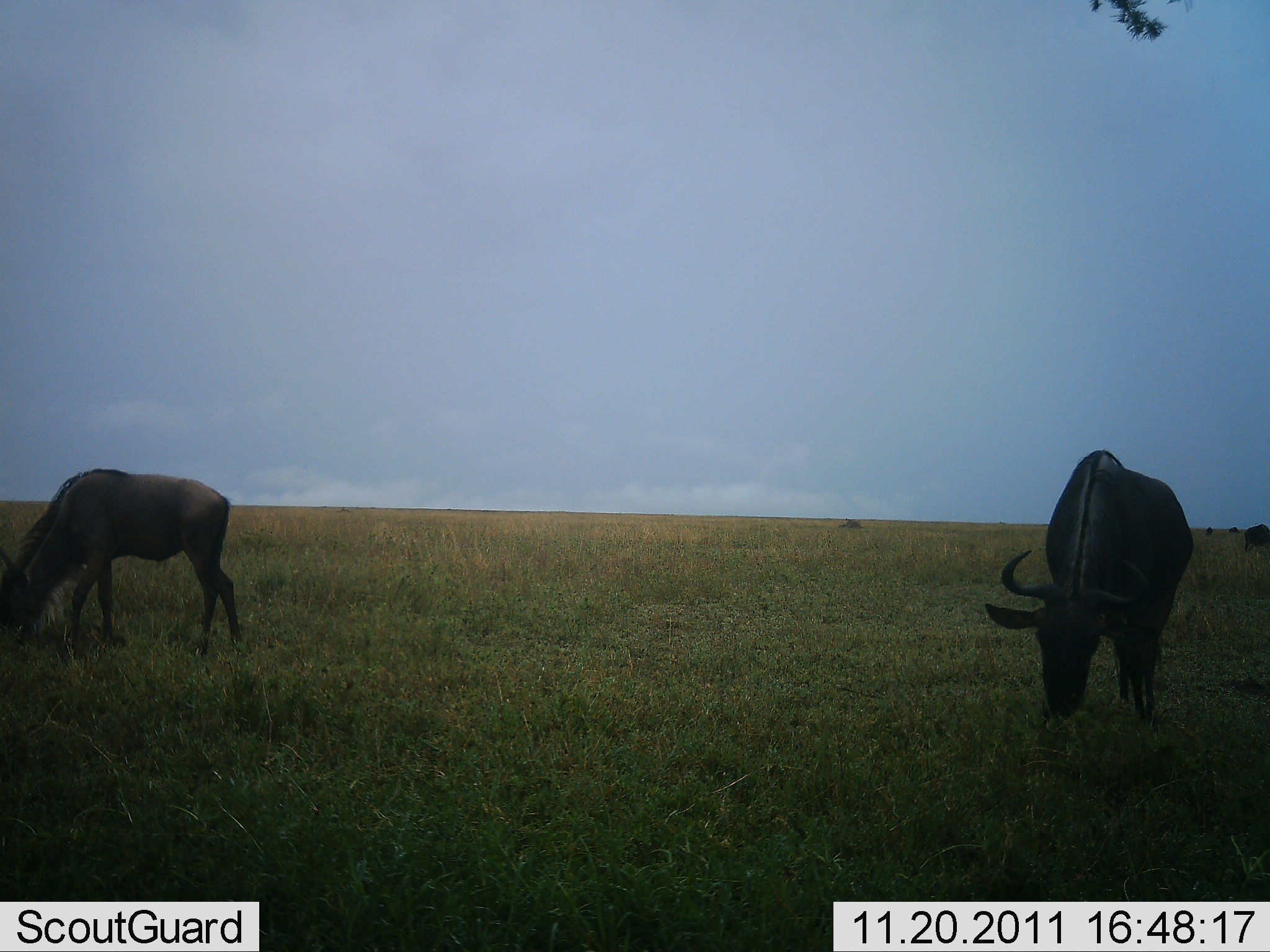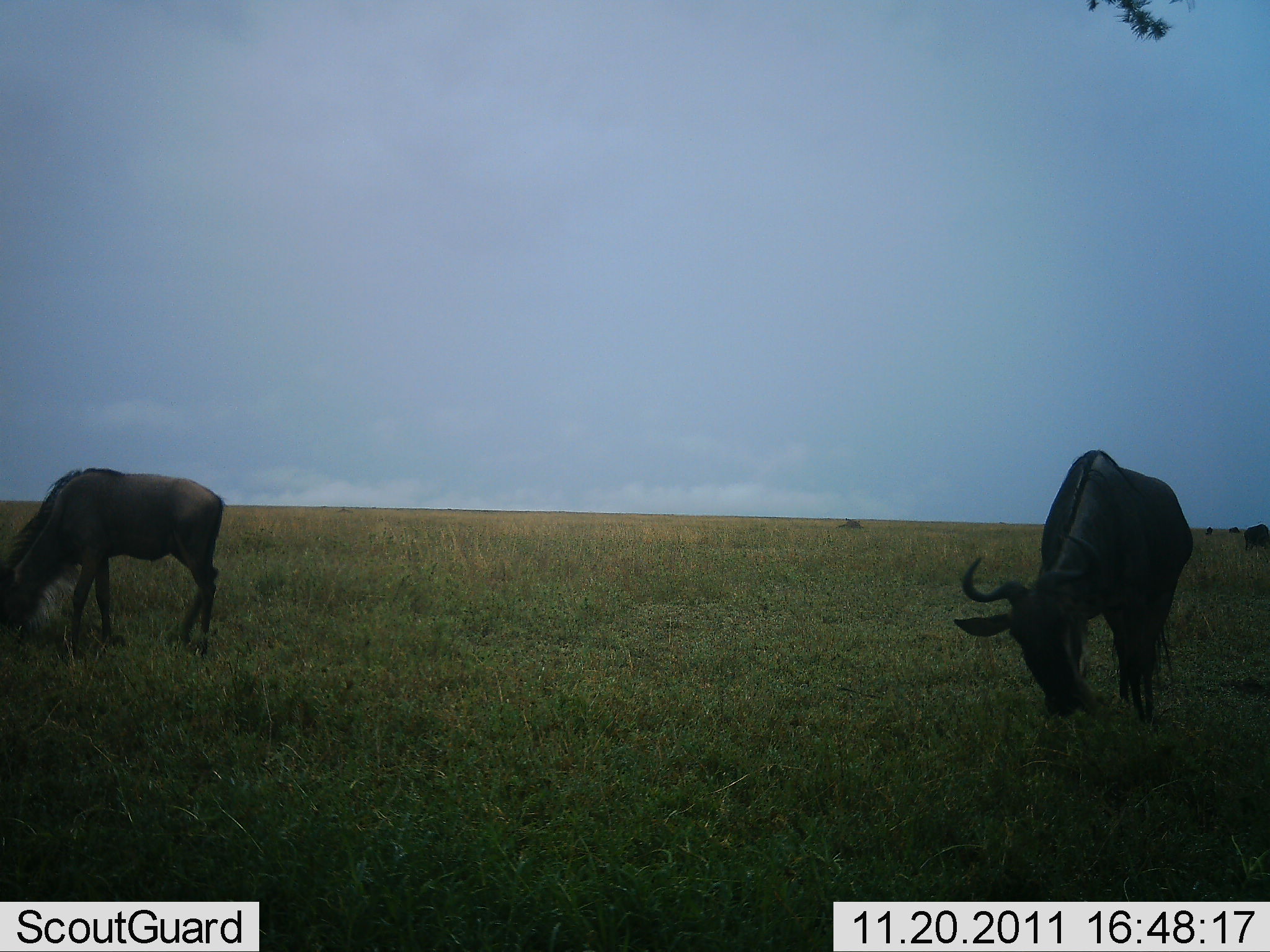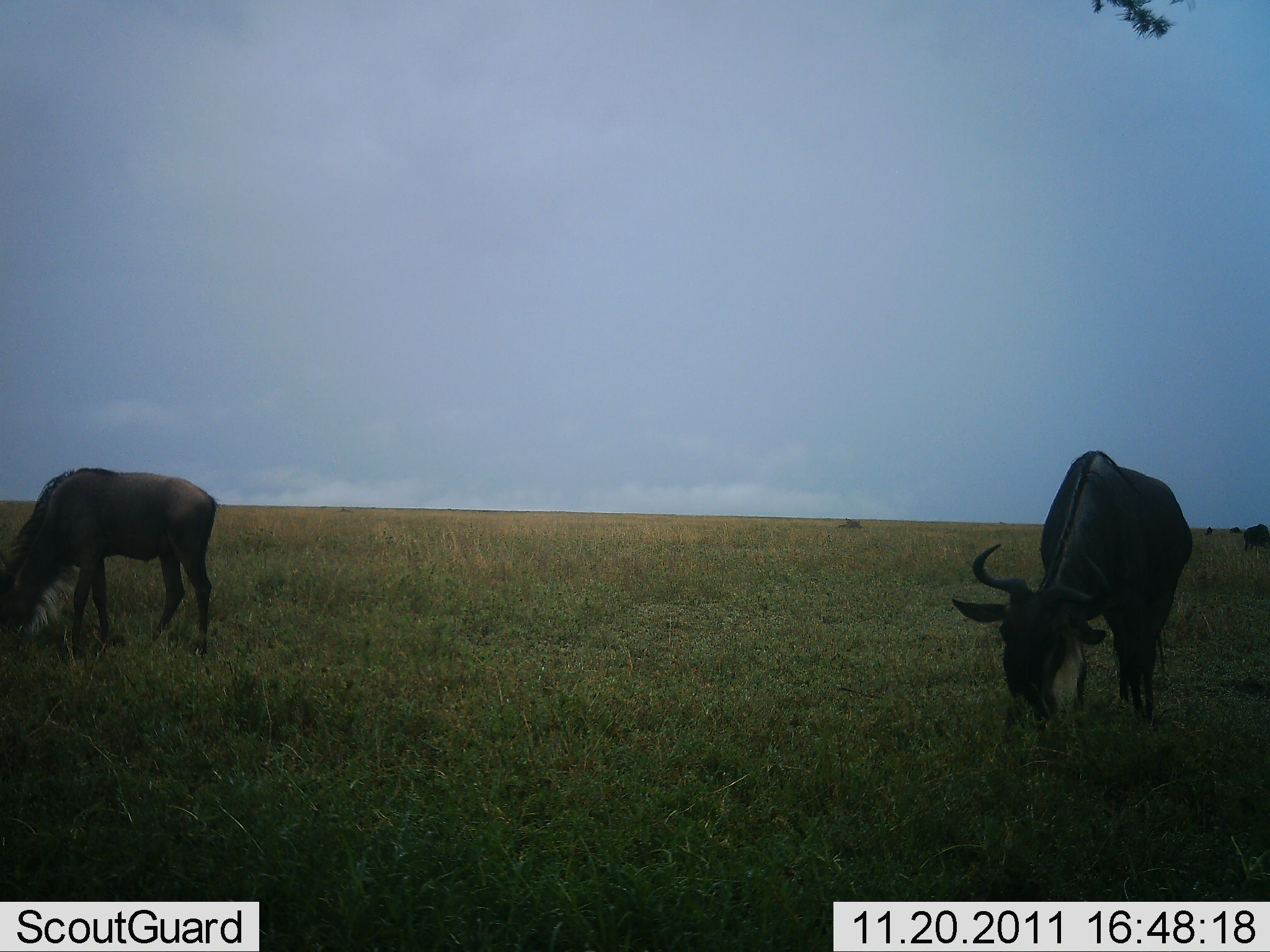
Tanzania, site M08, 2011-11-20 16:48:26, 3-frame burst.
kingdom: Animalia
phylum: Chordata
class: Mammalia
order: Artiodactyla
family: Bovidae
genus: Connochaetes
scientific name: Connochaetes taurinus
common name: blue wildebeest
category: wildebeest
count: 4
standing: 50%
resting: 0%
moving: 10%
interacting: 0%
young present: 0%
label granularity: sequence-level